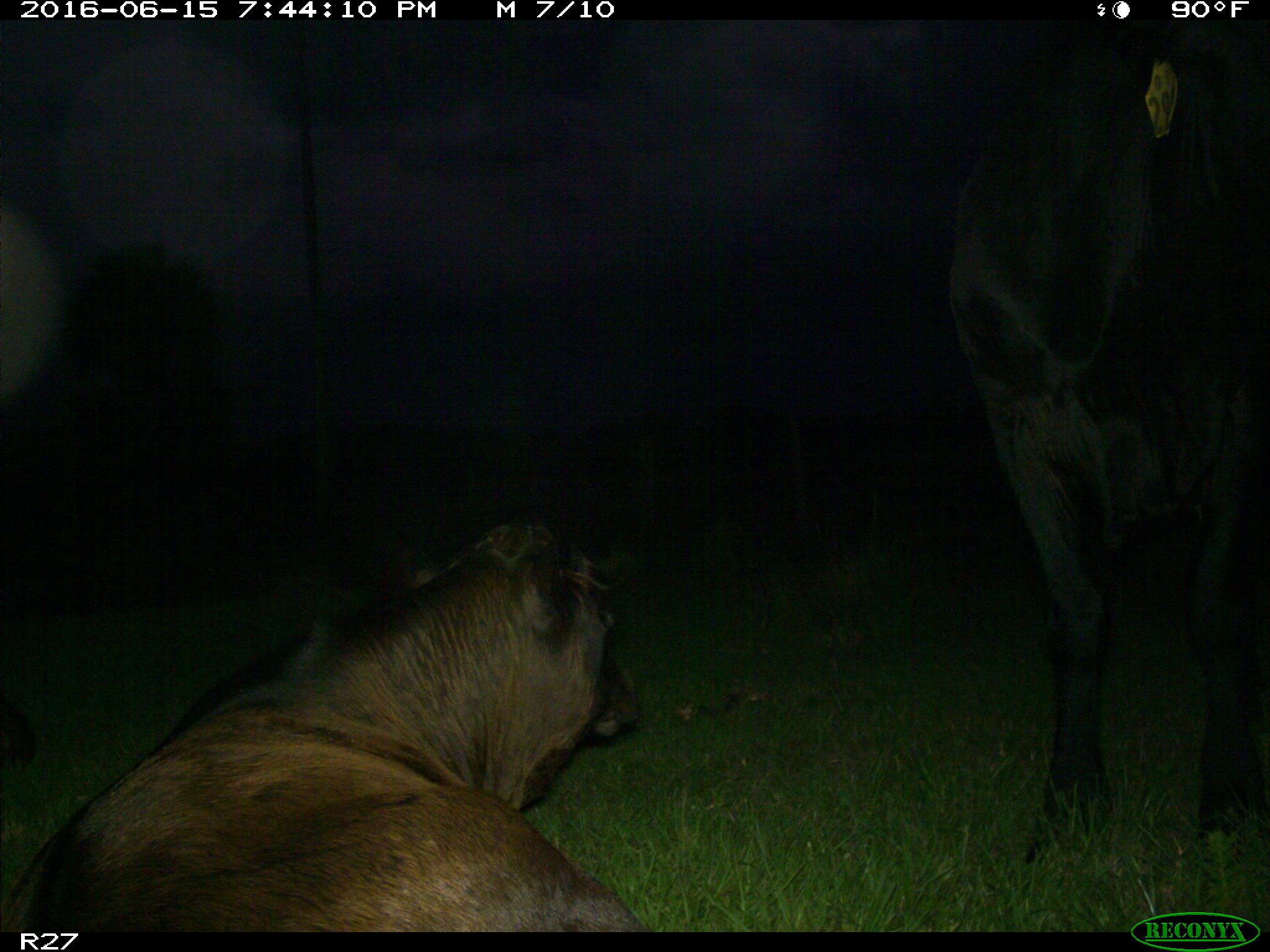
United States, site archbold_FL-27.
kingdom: Animalia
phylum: Chordata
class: Mammalia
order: Artiodactyla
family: Bovidae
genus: Bos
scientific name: Bos taurus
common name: domestic cow